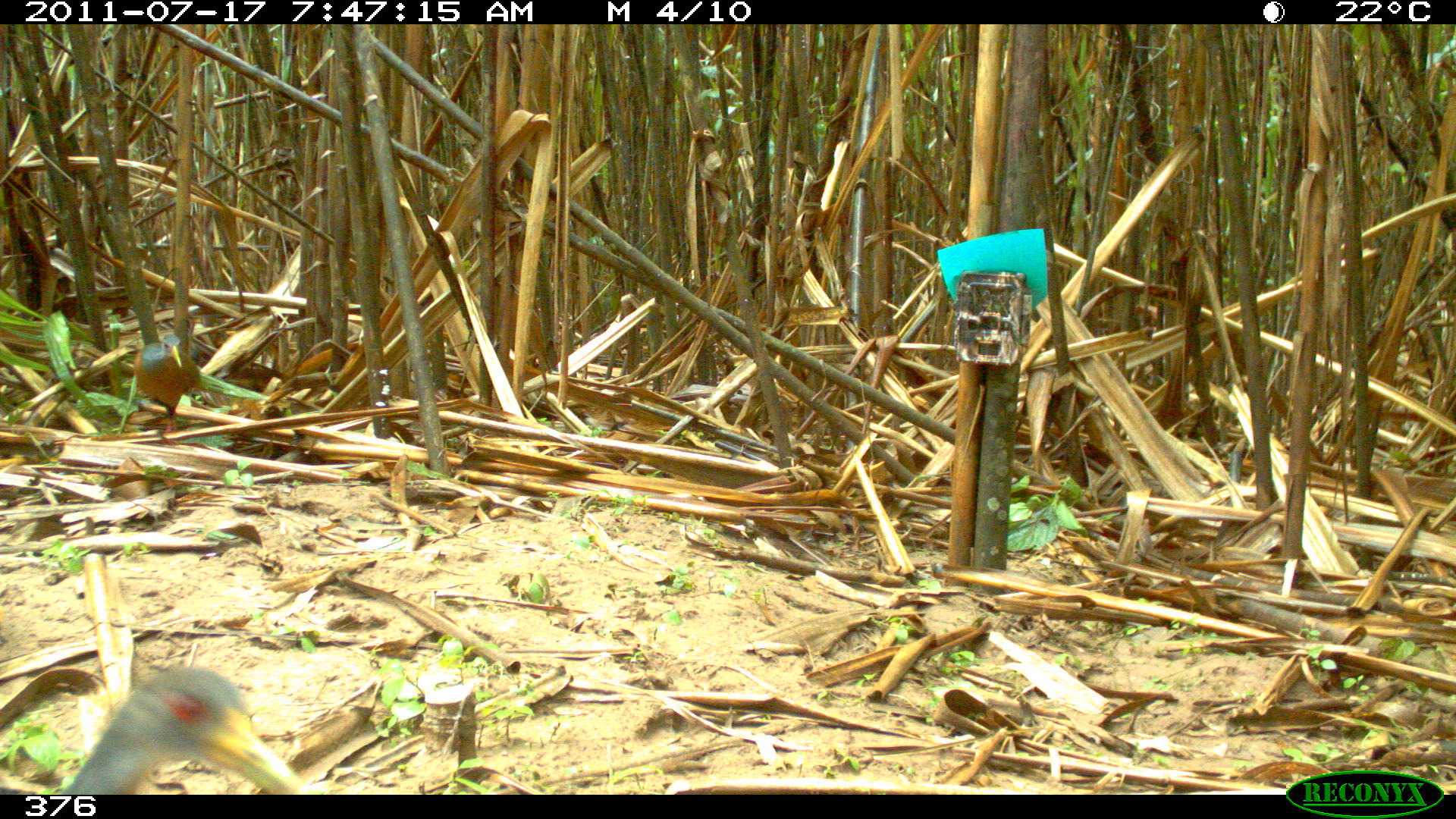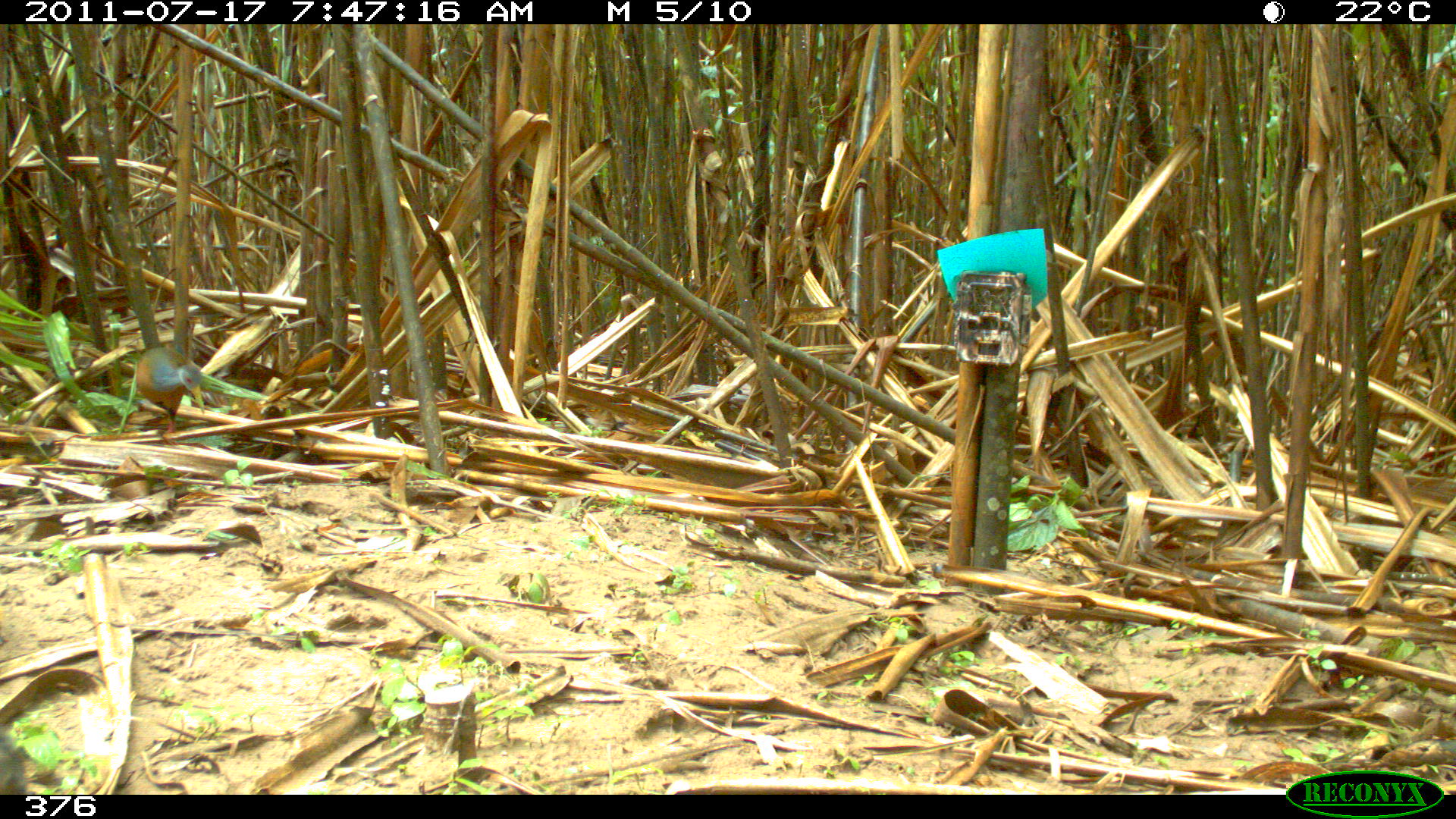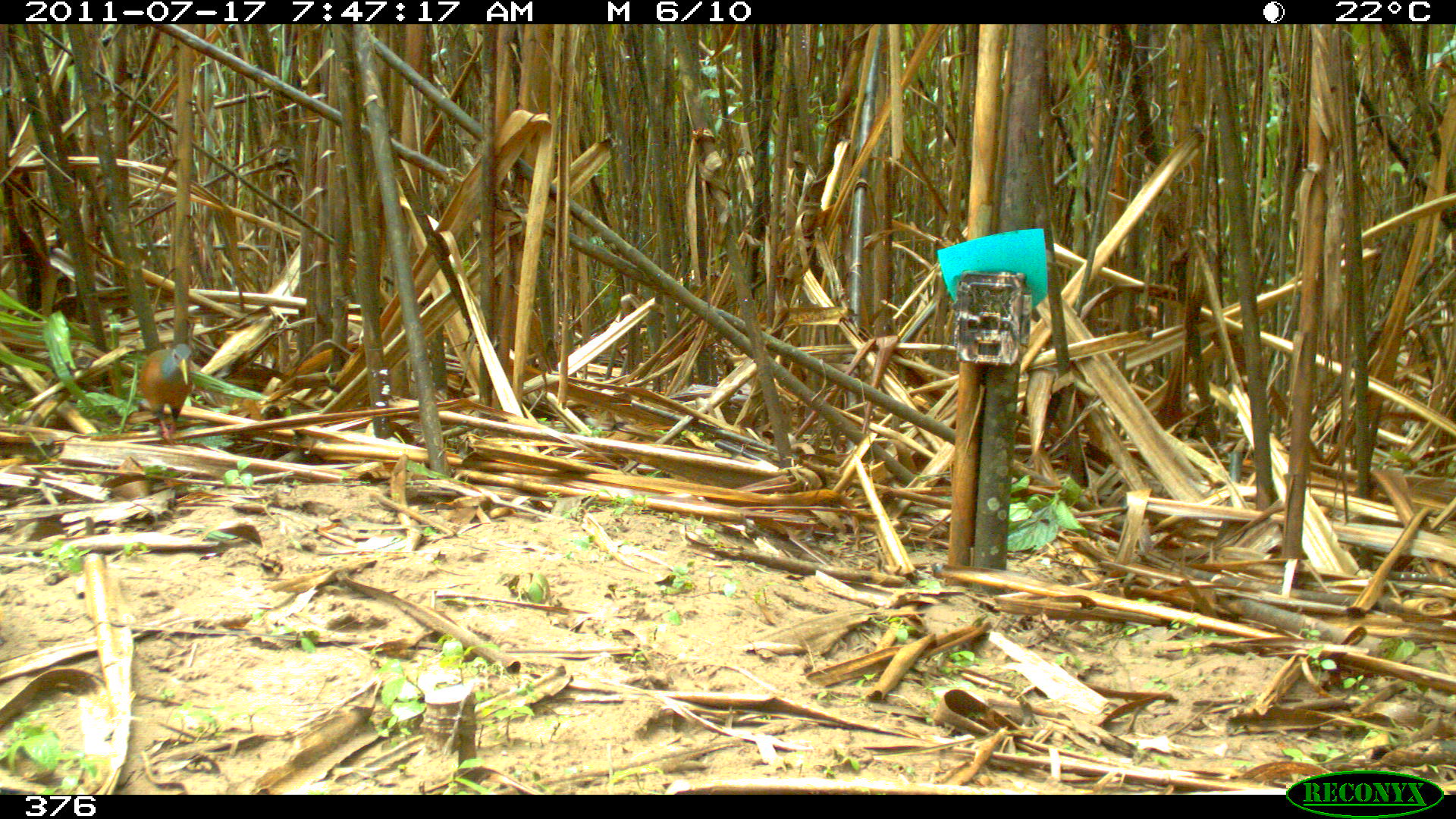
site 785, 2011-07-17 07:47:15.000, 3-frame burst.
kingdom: Animalia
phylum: Chordata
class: Aves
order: Gruiformes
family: Rallidae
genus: Aramides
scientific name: Aramides cajaneus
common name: gray-cowled wood-rail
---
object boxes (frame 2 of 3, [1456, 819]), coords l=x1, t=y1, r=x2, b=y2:
aramides cajaneus: l=133, t=345, r=205, b=434; l=0, t=723, r=28, b=792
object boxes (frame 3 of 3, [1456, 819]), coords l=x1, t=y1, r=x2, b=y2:
aramides cajaneus: l=137, t=342, r=193, b=444